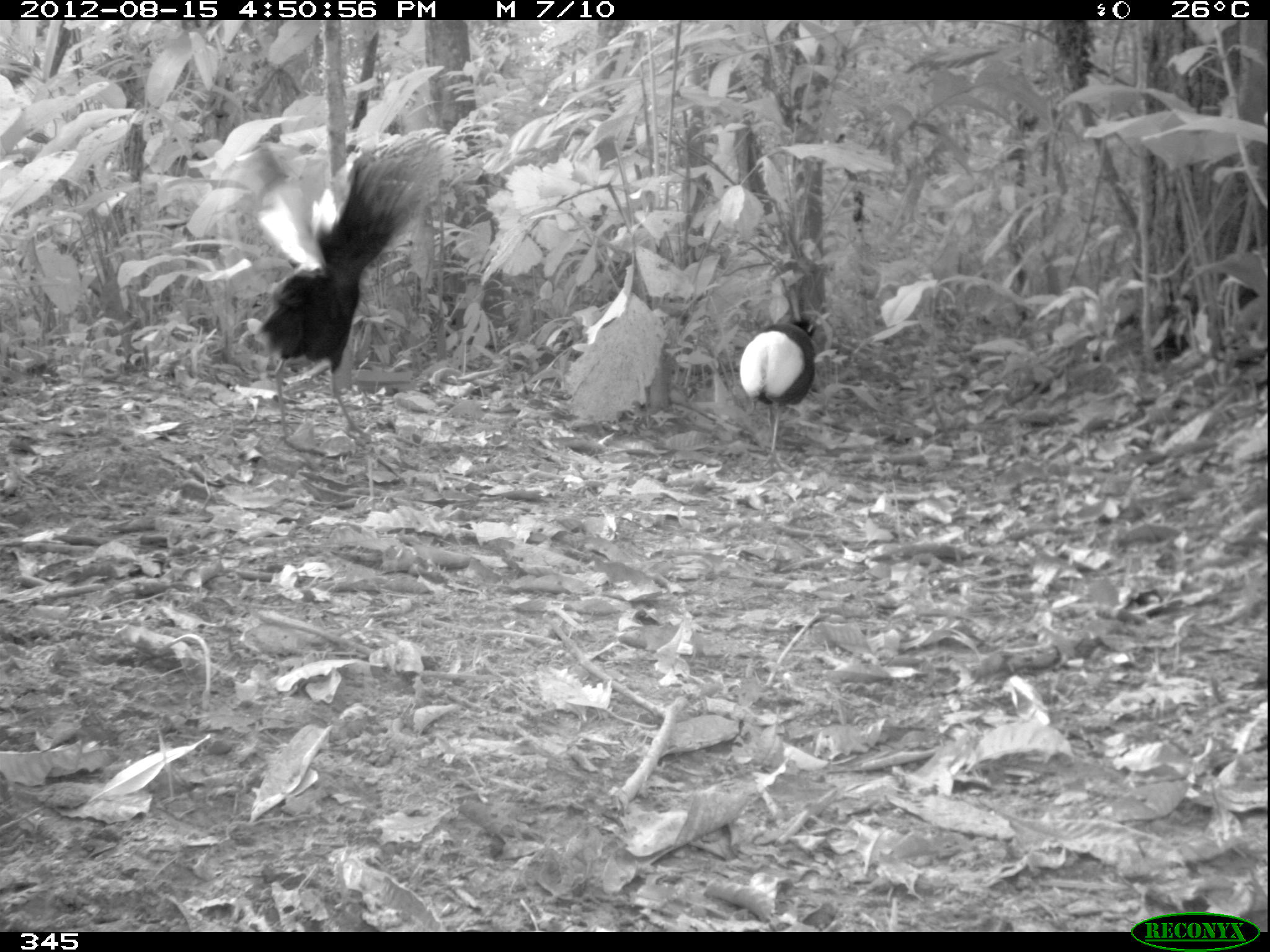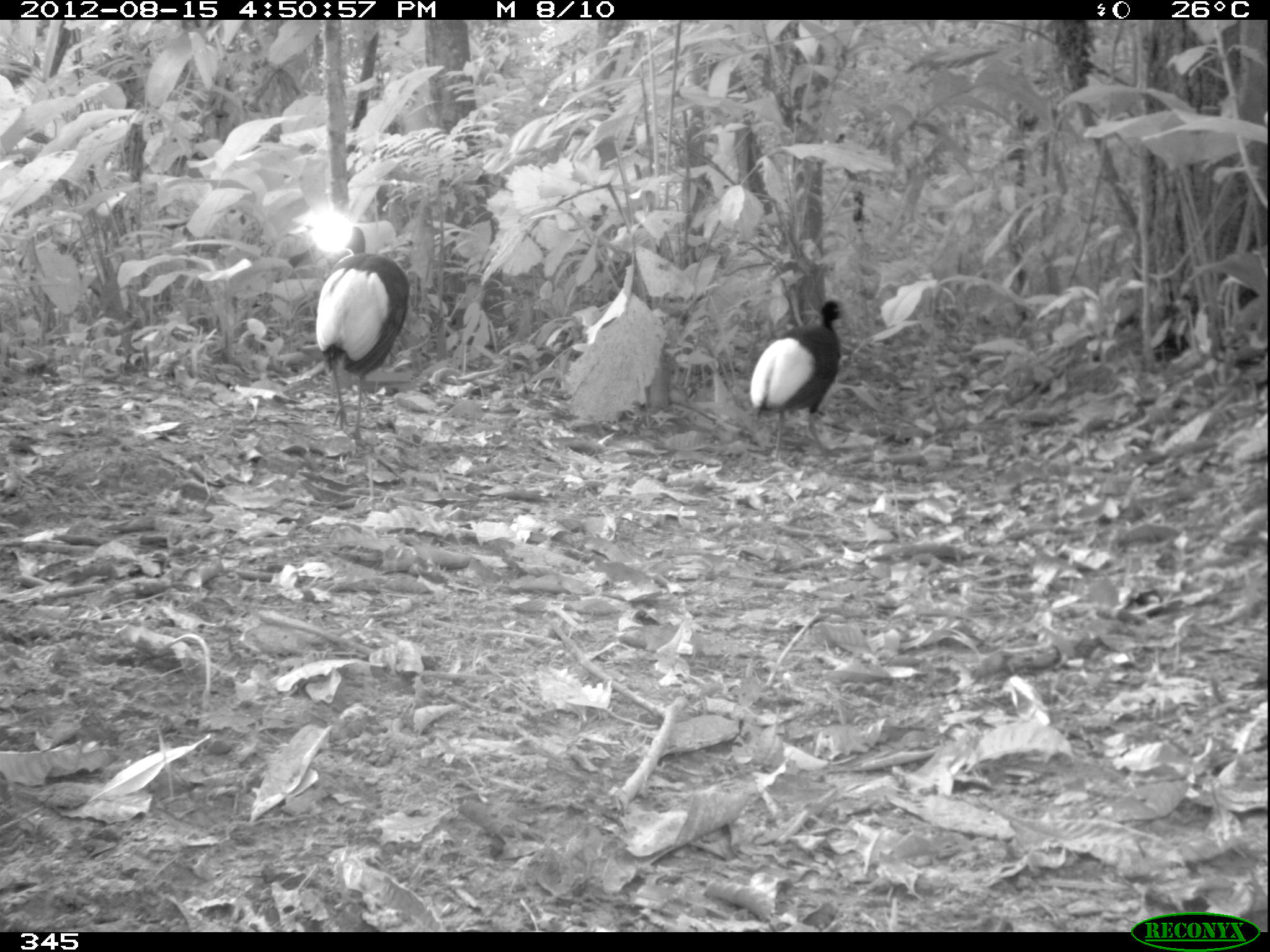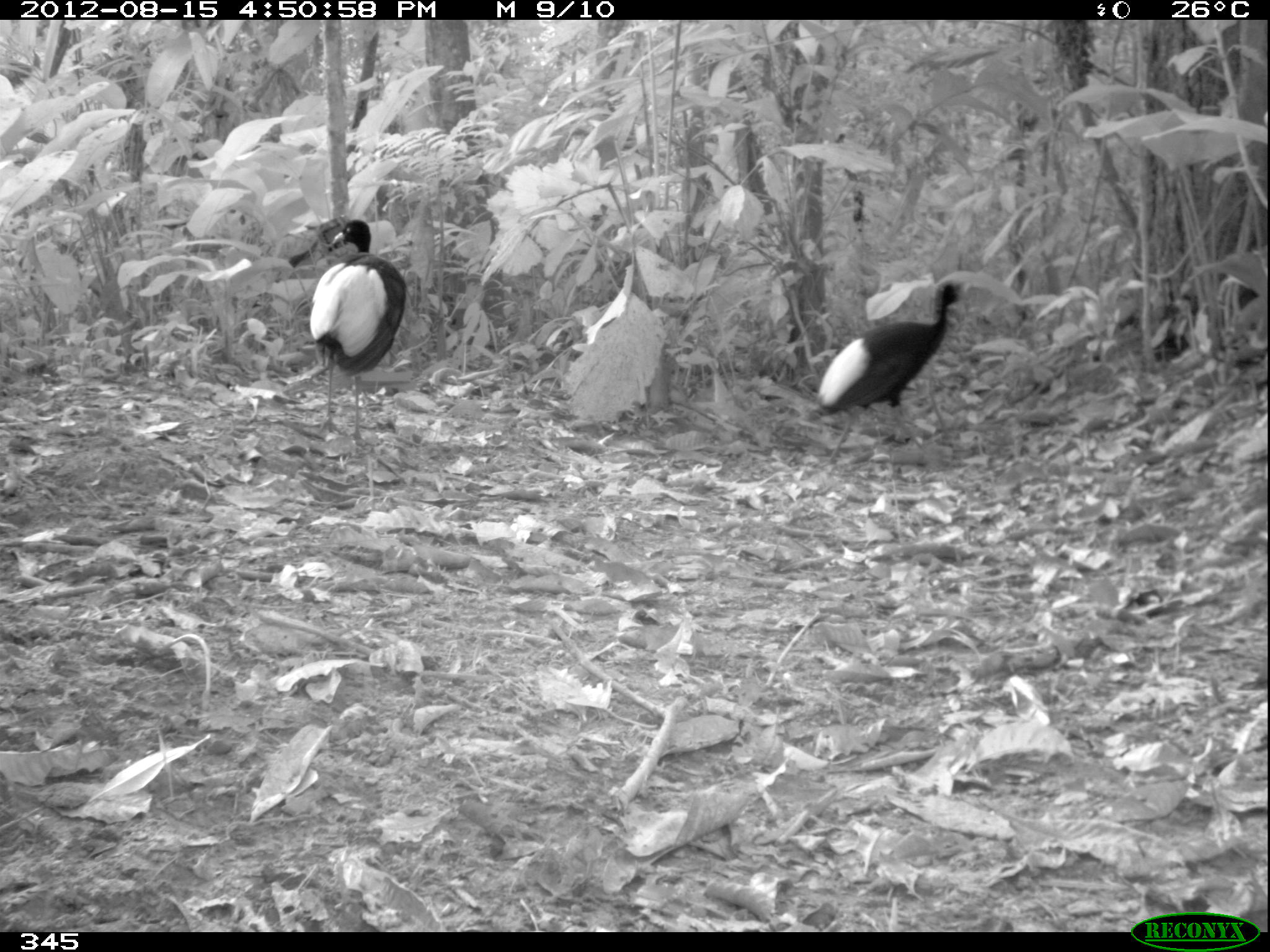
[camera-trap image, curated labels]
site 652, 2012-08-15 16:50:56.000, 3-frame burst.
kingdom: Animalia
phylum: Chordata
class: Aves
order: Gruiformes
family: Psophiidae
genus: Psophia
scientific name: Psophia leucoptera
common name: pale-winged trumpeter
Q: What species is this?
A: Psophia leucoptera (pale-winged trumpeter).